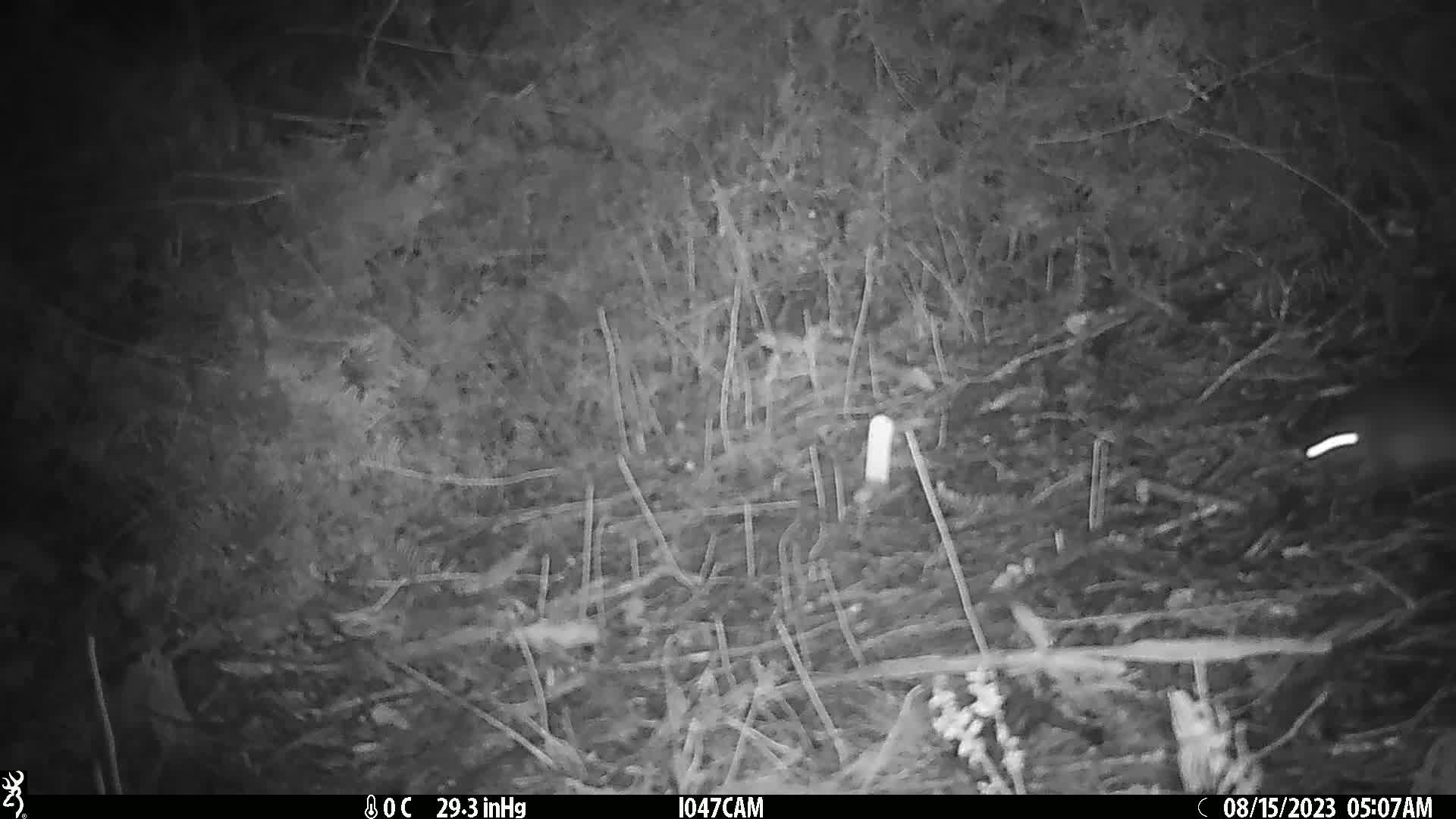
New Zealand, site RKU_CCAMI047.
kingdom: Animalia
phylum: Chordata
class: Mammalia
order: Rodentia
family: Muridae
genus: Rattus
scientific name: Rattus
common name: rat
Rat (Rattus).